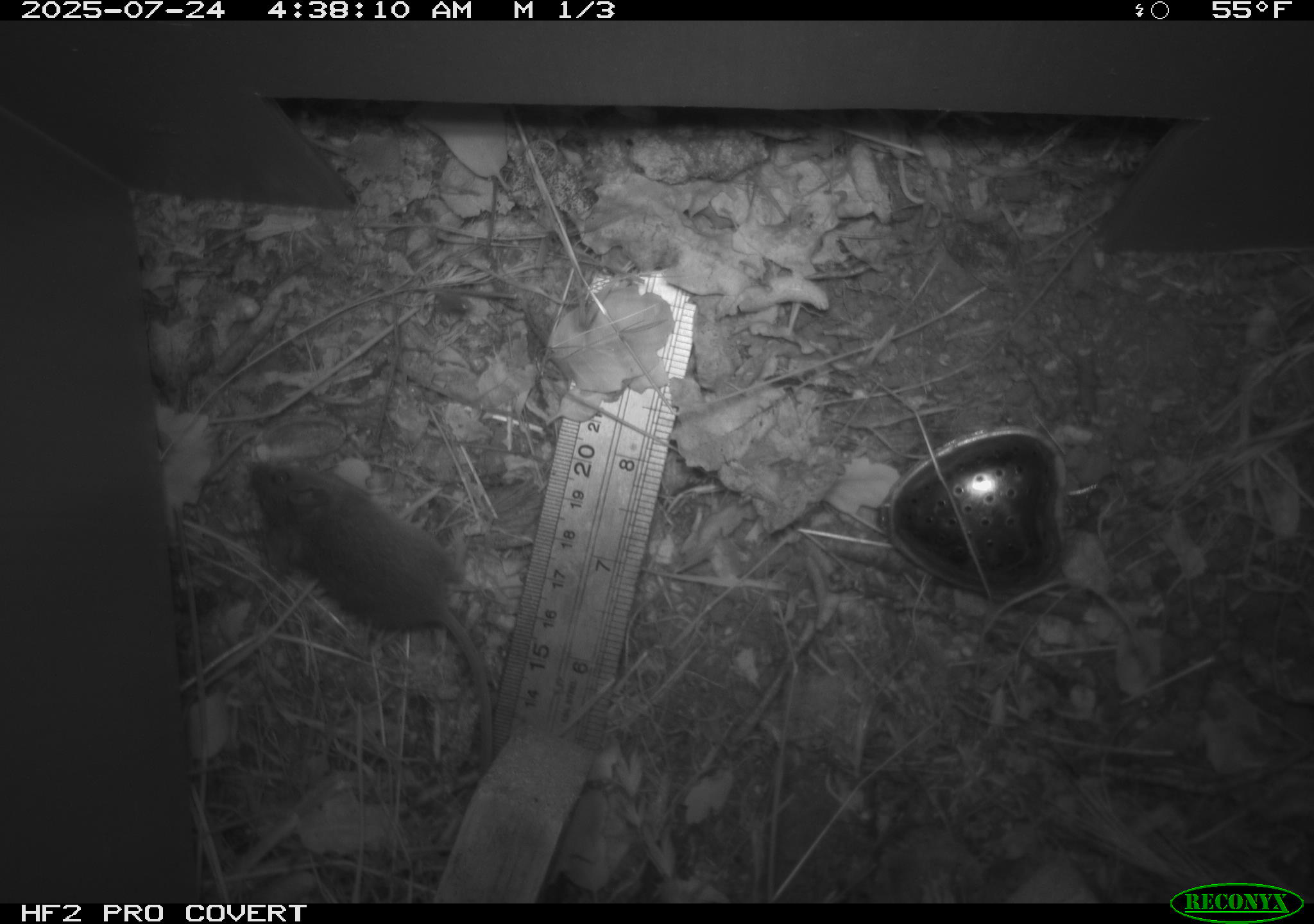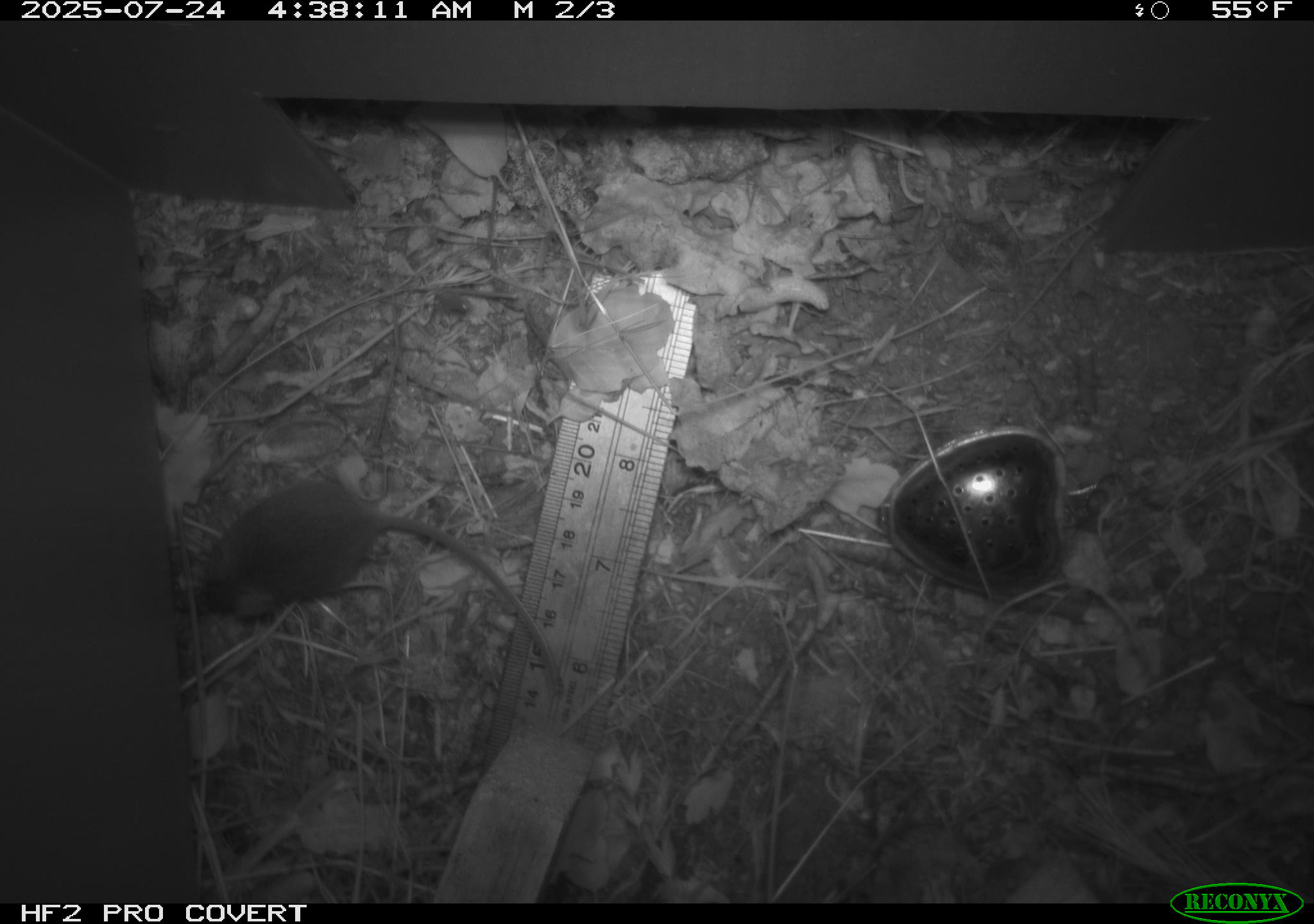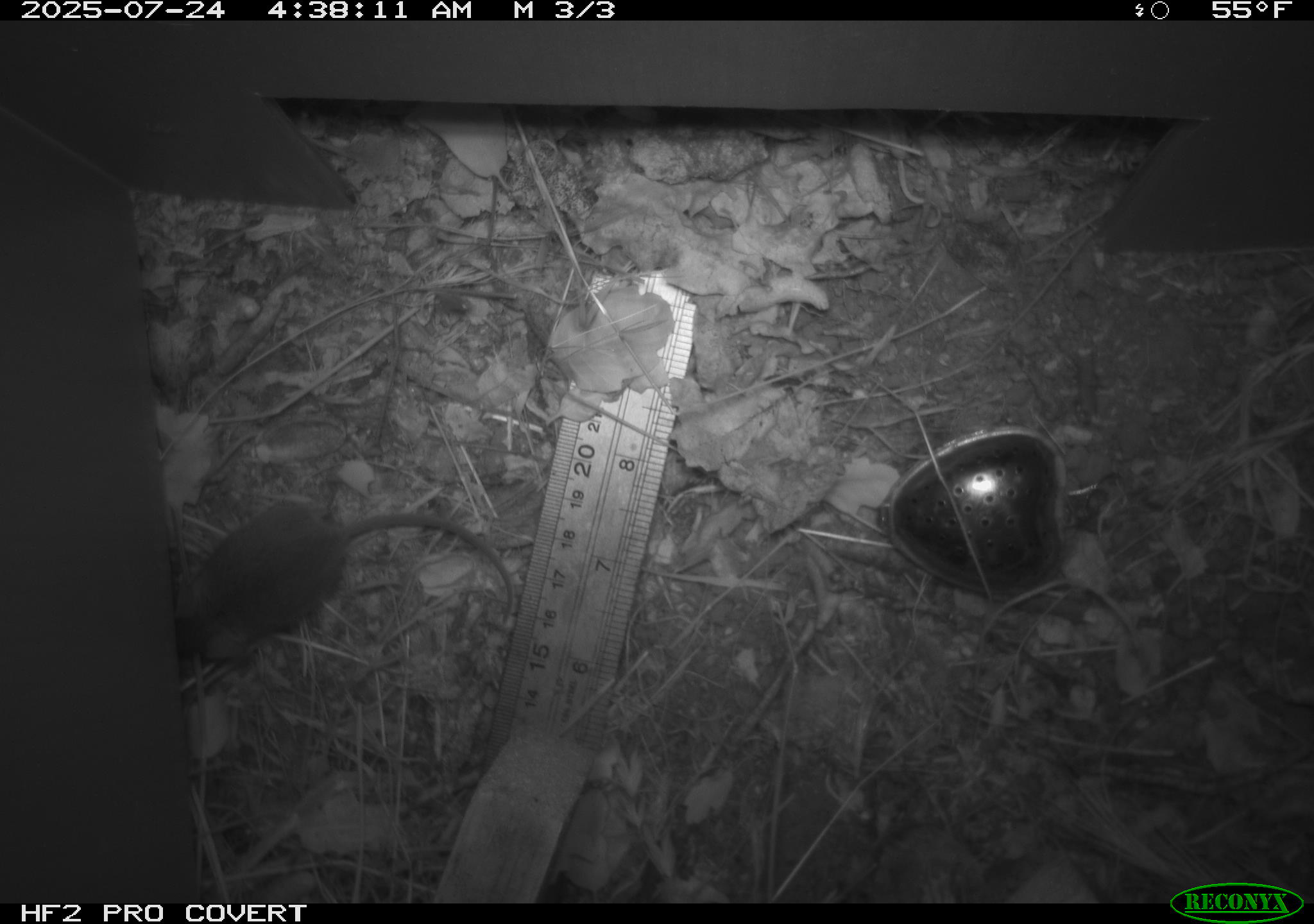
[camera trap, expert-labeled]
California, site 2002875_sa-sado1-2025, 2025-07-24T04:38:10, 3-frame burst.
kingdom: Animalia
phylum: Chordata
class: Mammalia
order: Rodentia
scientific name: Rodentia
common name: mouse species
Mouse species (Rodentia).